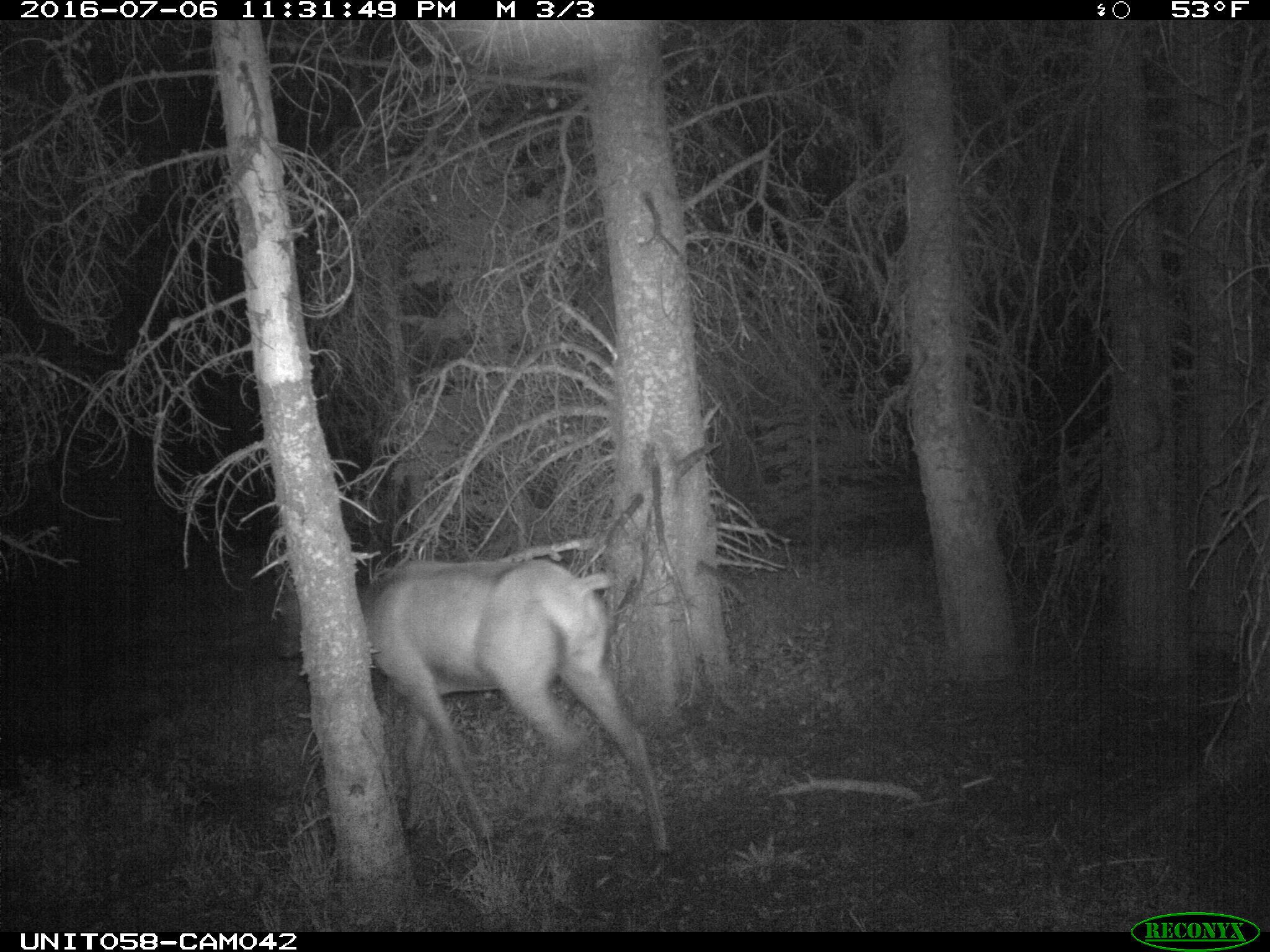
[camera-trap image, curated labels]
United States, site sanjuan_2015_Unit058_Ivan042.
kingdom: Animalia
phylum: Chordata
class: Mammalia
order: Artiodactyla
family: Cervidae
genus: Cervus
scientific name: Cervus elaphus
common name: red deer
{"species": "Cervus elaphus (red deer)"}